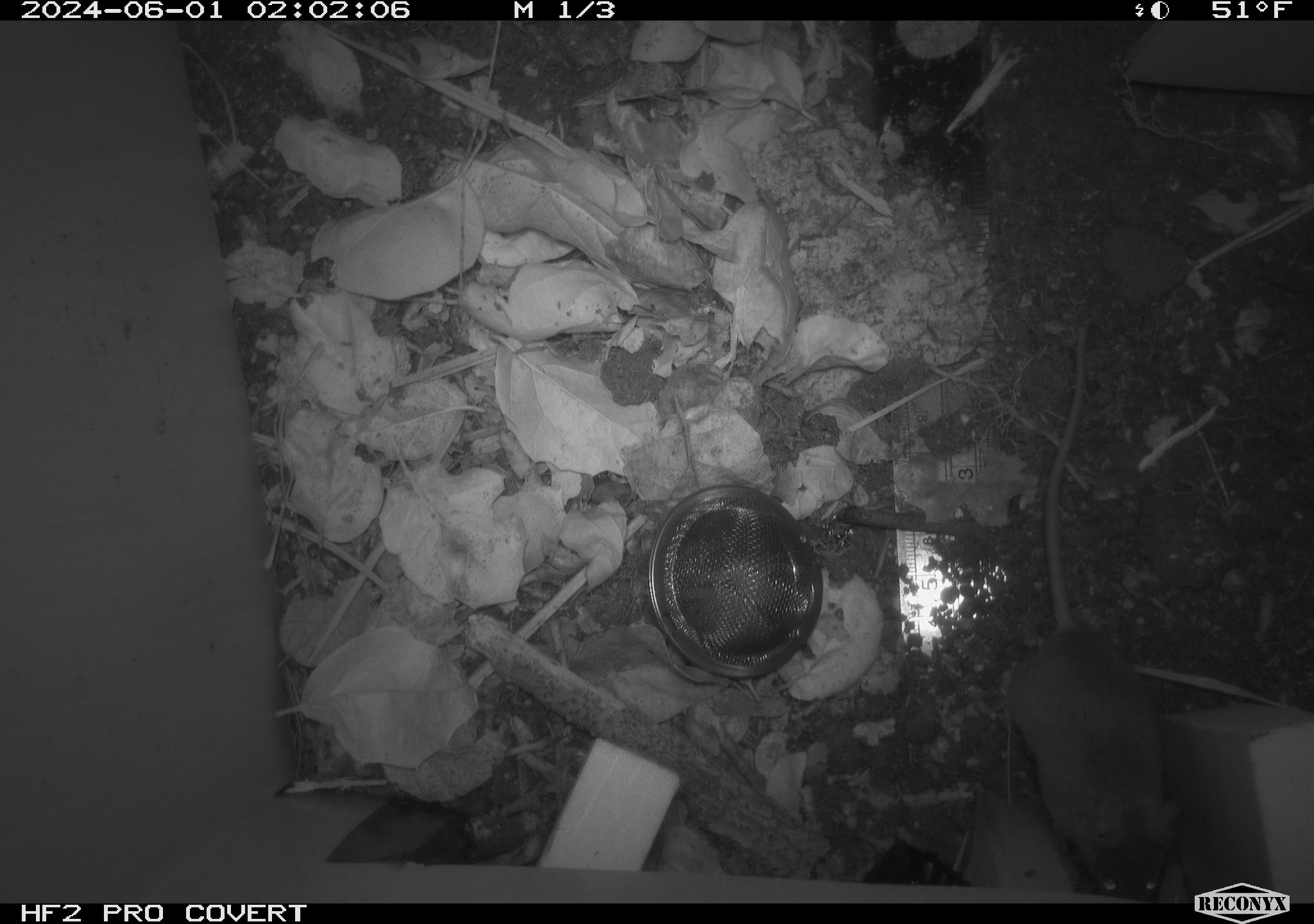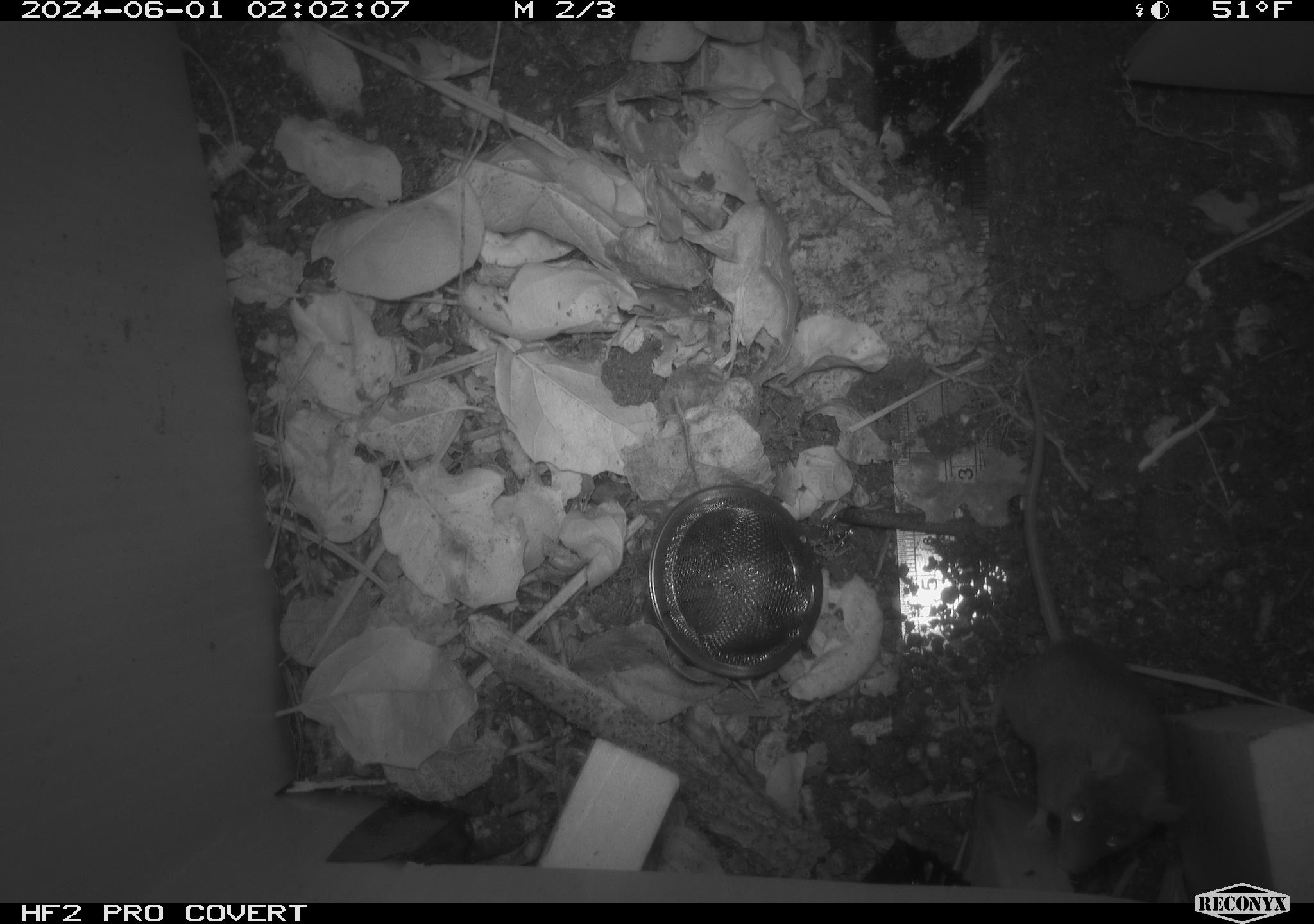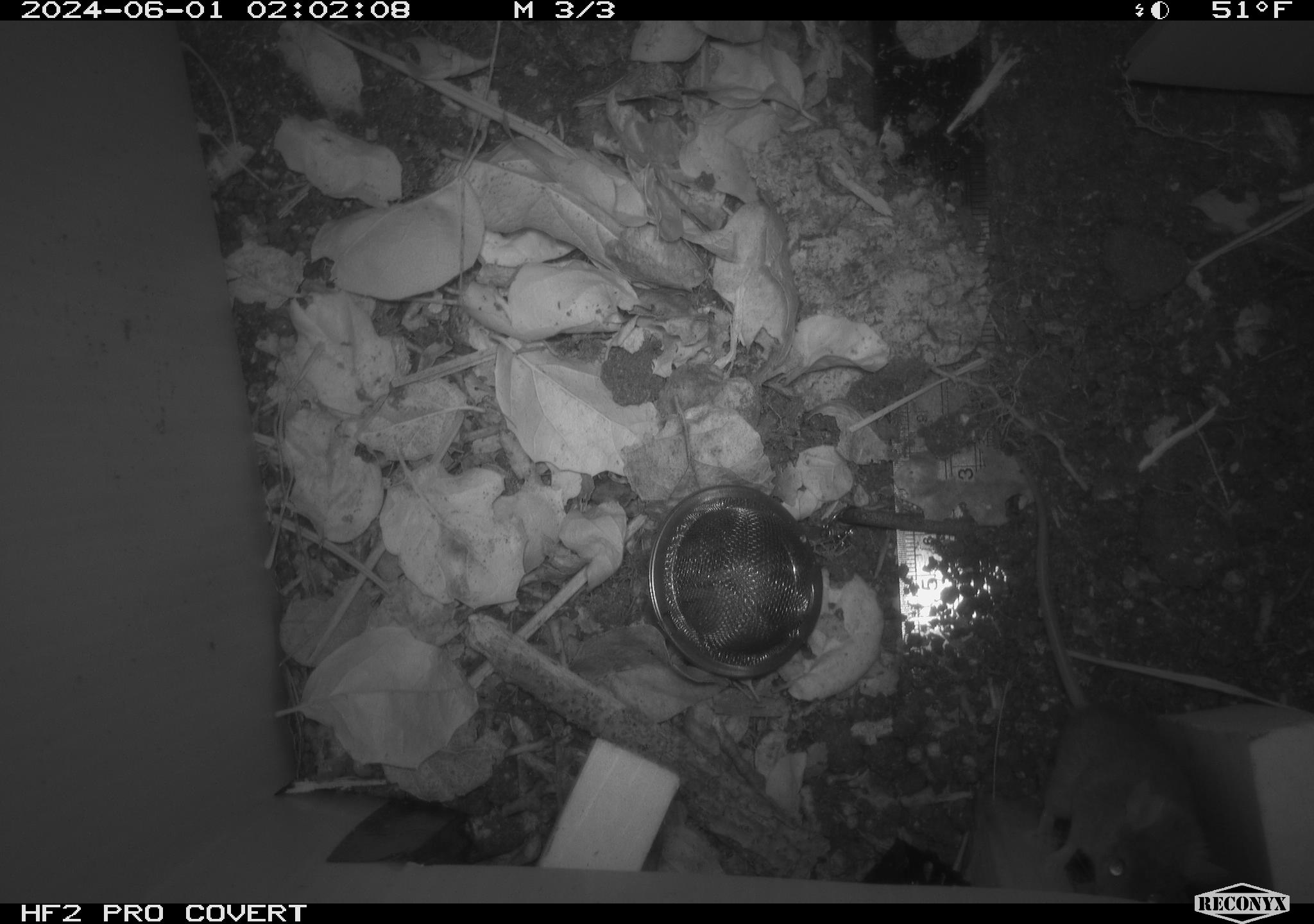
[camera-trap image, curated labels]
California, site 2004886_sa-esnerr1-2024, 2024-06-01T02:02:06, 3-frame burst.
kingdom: Animalia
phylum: Chordata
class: Mammalia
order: Rodentia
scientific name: Rodentia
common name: rodent